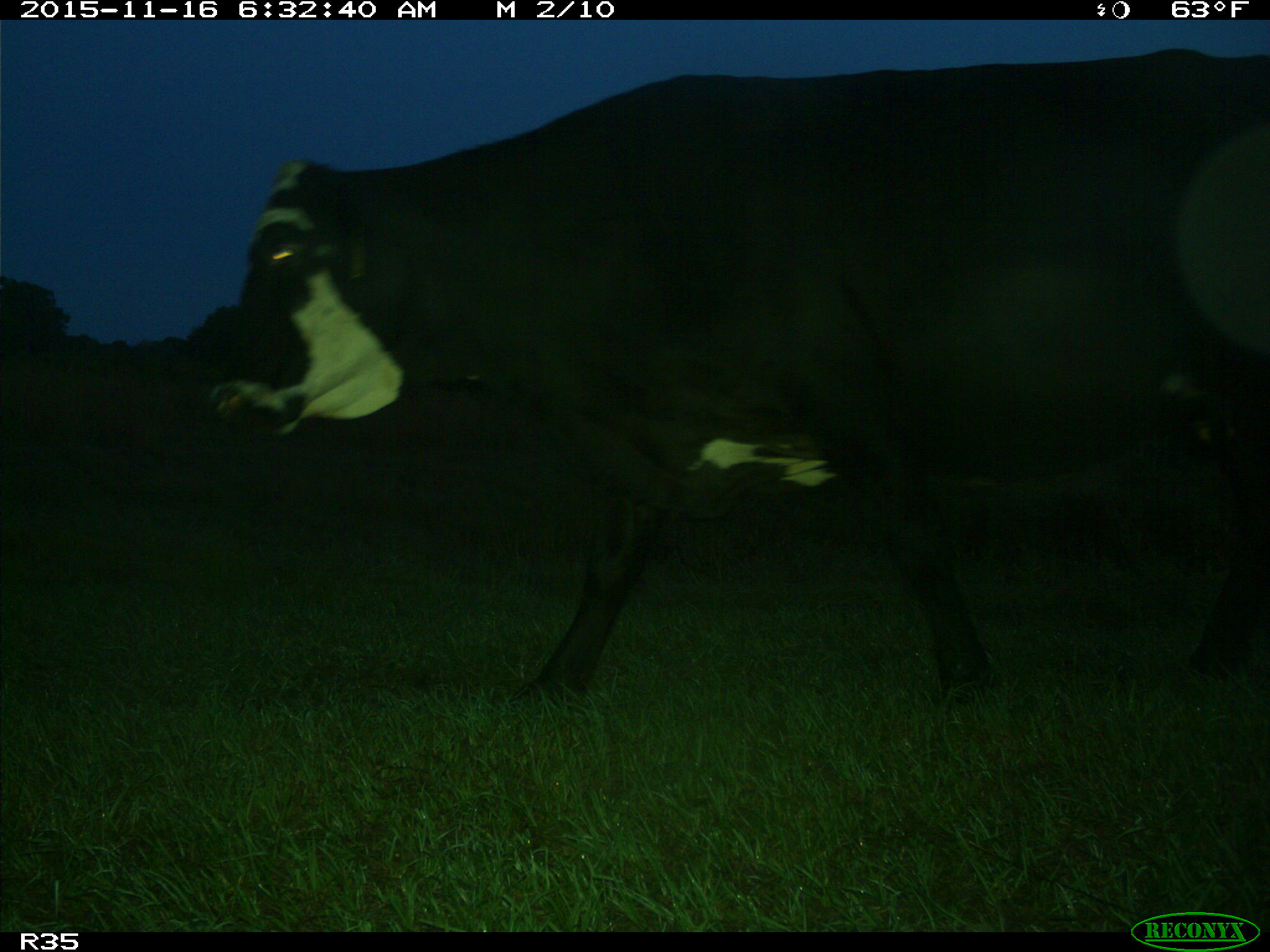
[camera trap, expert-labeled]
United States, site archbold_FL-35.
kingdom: Animalia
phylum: Chordata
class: Mammalia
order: Artiodactyla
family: Bovidae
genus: Bos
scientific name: Bos taurus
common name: domestic cow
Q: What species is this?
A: Bos taurus (domestic cow).